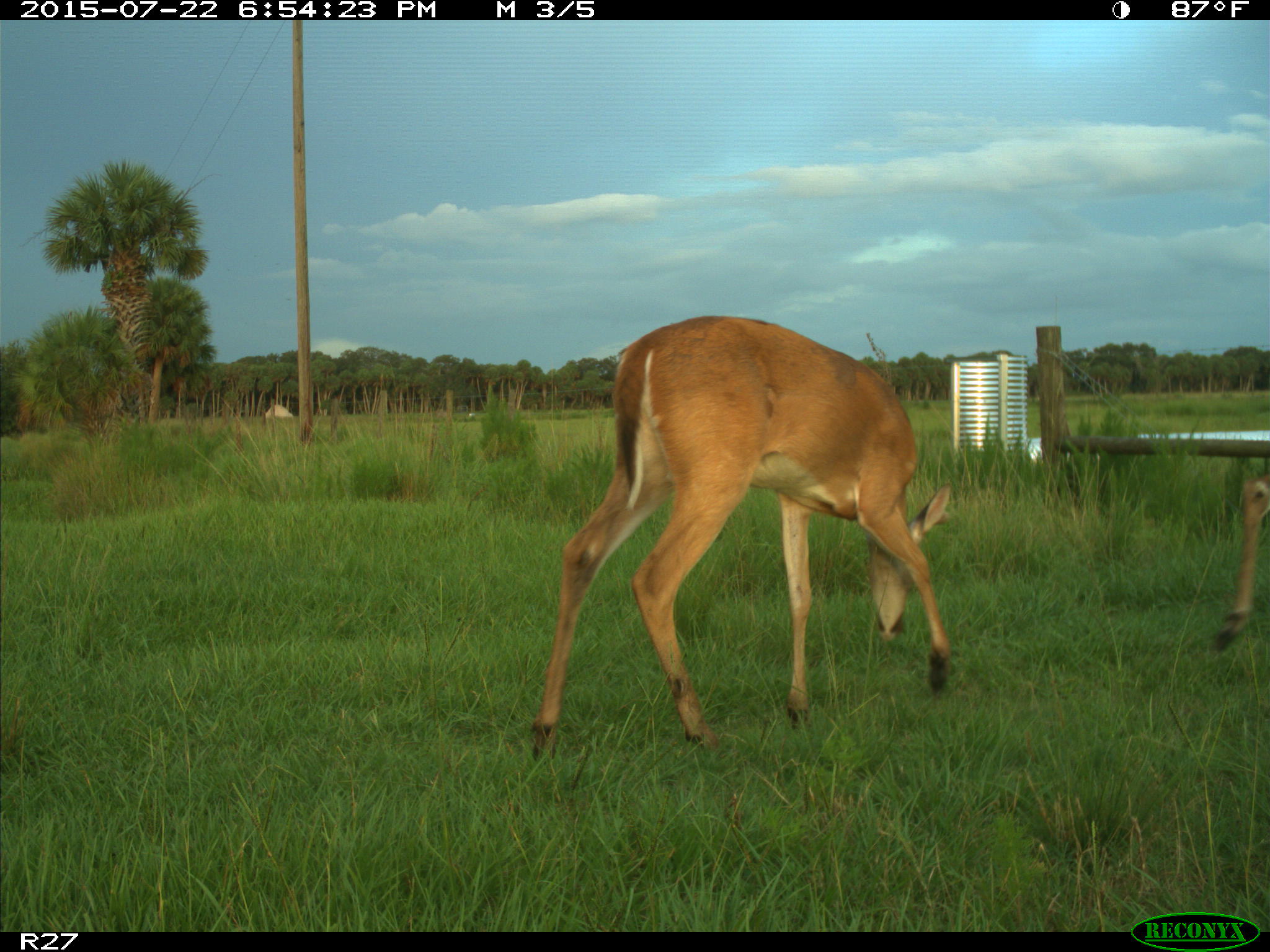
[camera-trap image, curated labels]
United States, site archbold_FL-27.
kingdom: Animalia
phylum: Chordata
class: Mammalia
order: Artiodactyla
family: Cervidae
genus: Odocoileus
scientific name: Odocoileus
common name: deer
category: unidentified deer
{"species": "unidentified deer (deer) (Odocoileus)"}